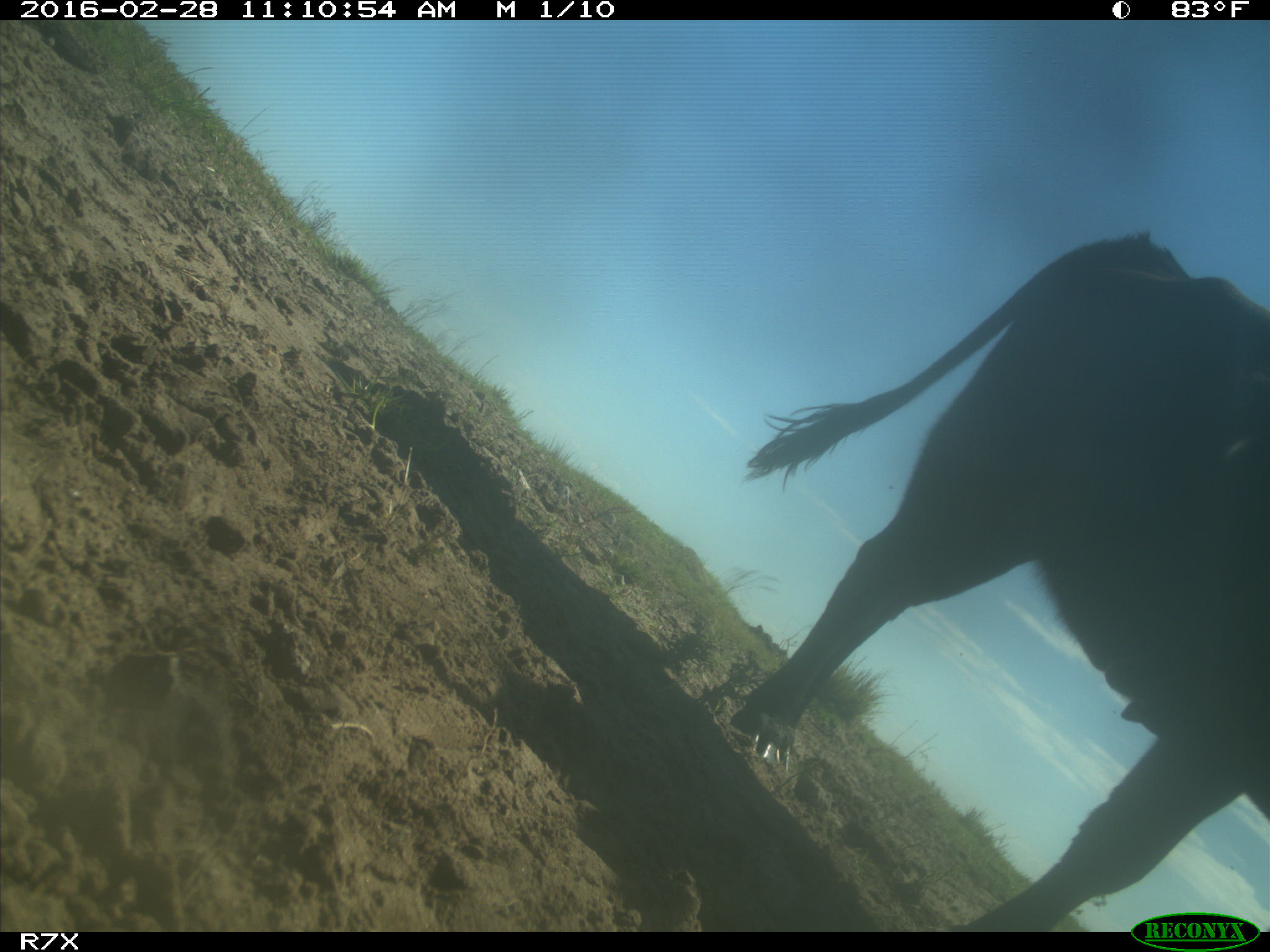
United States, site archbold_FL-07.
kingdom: Animalia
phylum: Chordata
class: Mammalia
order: Artiodactyla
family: Bovidae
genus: Bos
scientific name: Bos taurus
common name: domestic cow